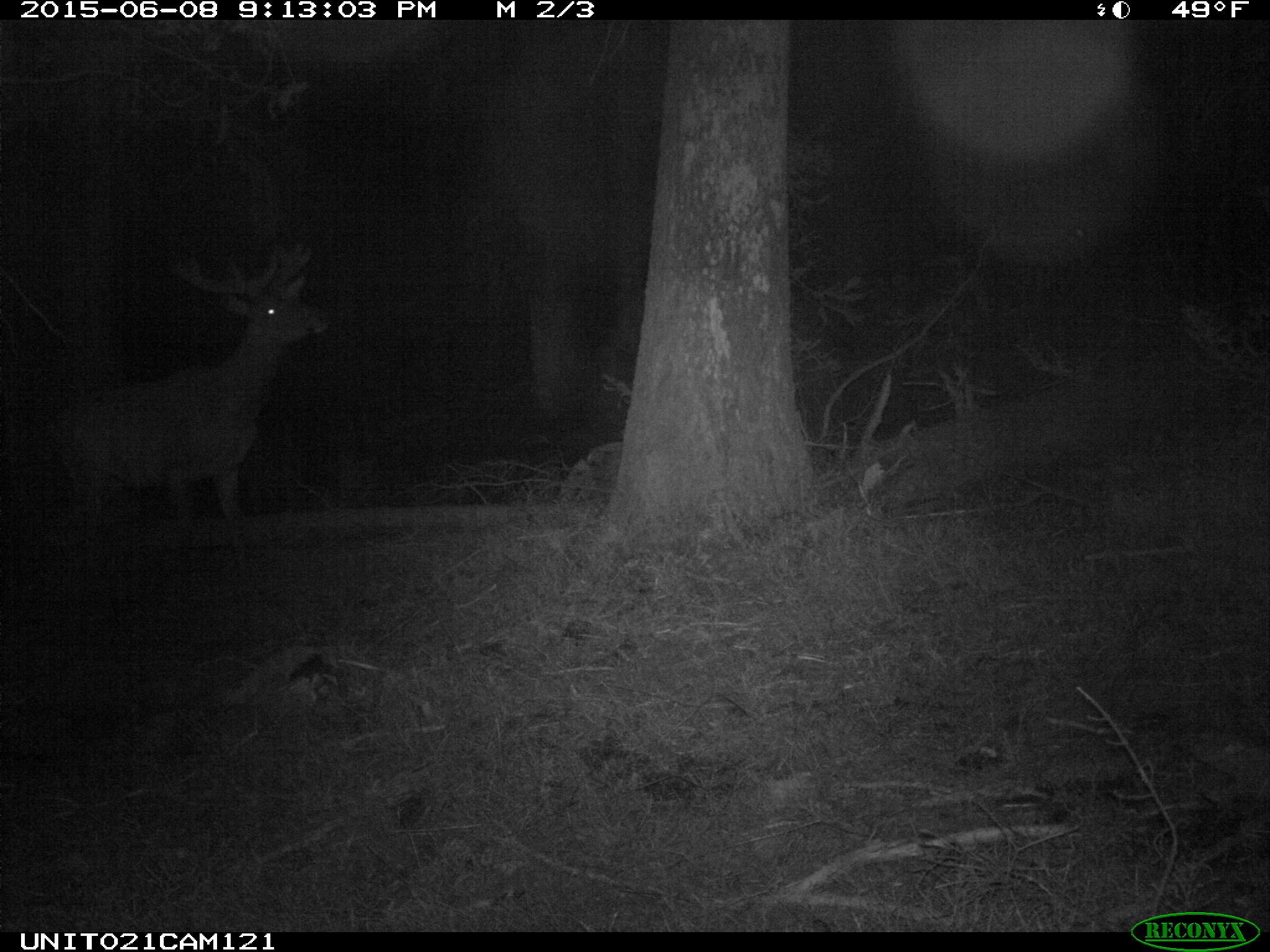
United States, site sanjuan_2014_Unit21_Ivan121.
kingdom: Animalia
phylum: Chordata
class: Mammalia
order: Artiodactyla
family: Cervidae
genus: Cervus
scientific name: Cervus elaphus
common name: red deer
Cervus elaphus (red deer).